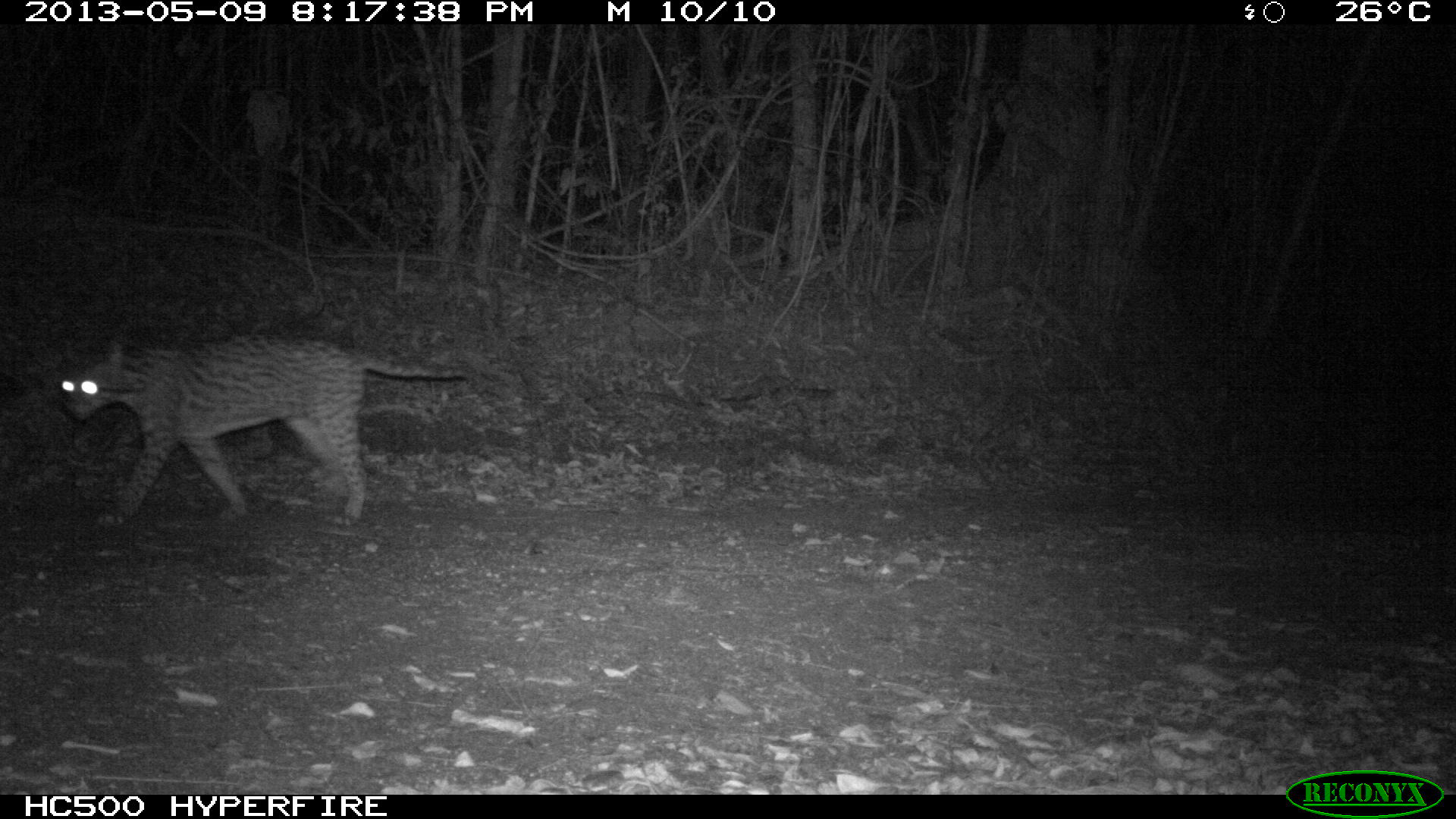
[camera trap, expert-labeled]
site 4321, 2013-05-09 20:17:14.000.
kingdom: Animalia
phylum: Chordata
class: Mammalia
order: Carnivora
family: Felidae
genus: Leopardus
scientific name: Leopardus pardalis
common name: ocelot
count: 1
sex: male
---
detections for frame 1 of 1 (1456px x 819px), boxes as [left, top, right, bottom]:
leopardus pardalis: [60, 339, 466, 525]